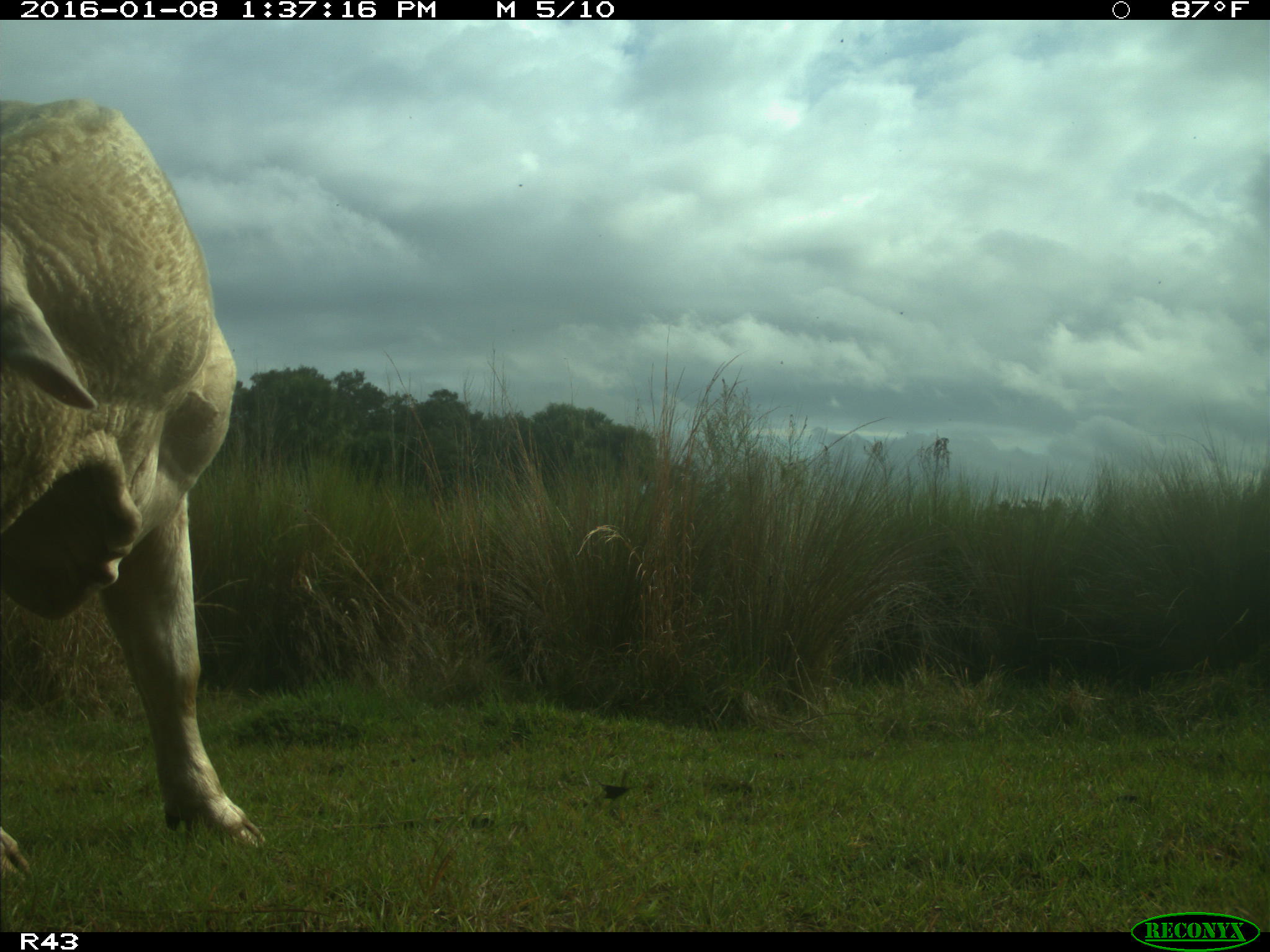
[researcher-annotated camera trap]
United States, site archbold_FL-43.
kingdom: Animalia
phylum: Chordata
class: Mammalia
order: Artiodactyla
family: Bovidae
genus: Bos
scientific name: Bos taurus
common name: domestic cow